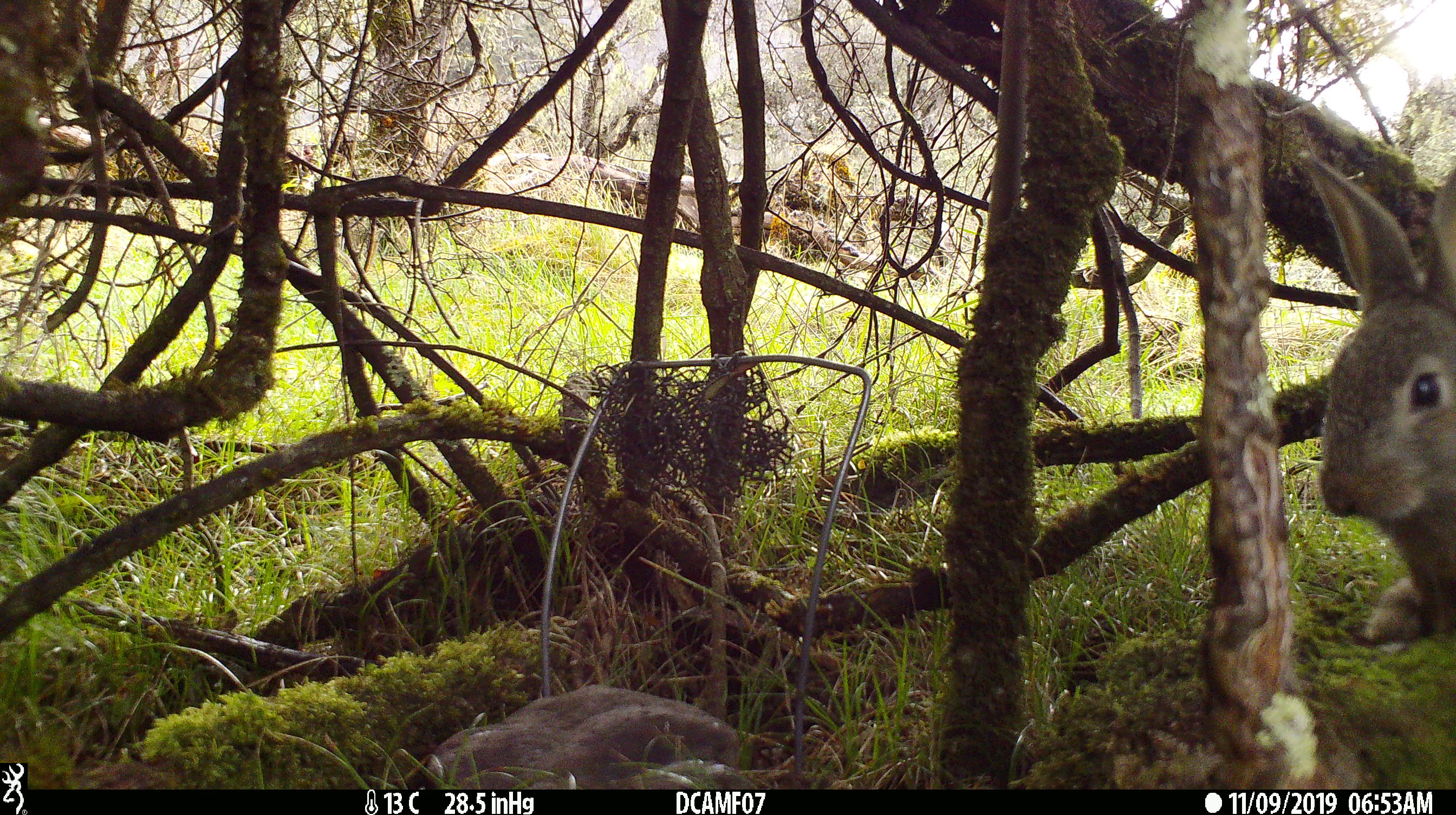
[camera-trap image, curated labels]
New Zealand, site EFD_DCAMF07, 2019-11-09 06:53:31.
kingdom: Animalia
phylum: Chordata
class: Mammalia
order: Lagomorpha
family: Leporidae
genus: Oryctolagus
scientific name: Oryctolagus cuniculus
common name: european rabbit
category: rabbit